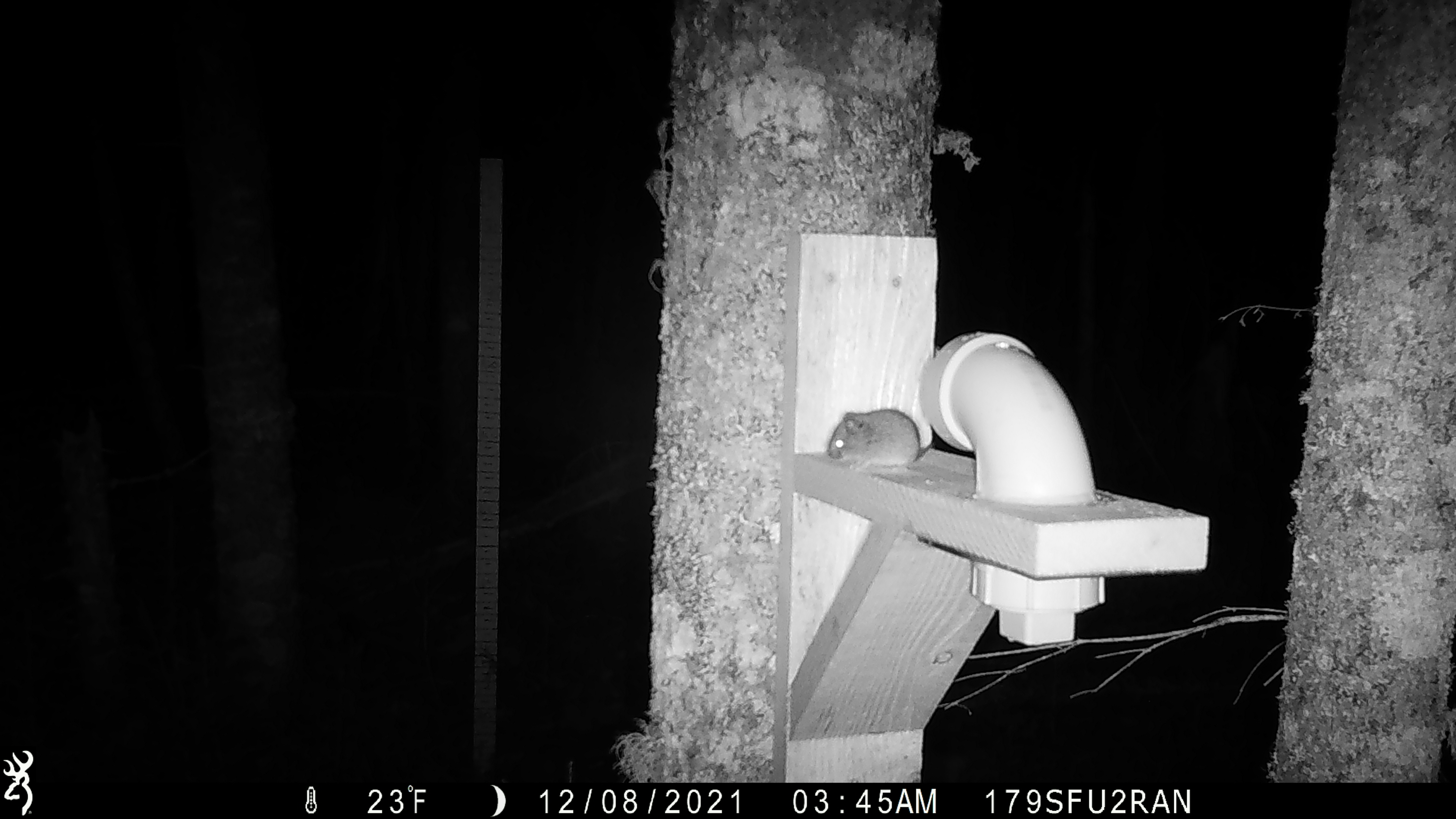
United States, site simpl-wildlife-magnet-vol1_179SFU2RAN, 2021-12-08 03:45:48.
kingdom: Animalia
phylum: Chordata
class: Mammalia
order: Rodentia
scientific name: Rodentia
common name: mouse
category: mouse sp.